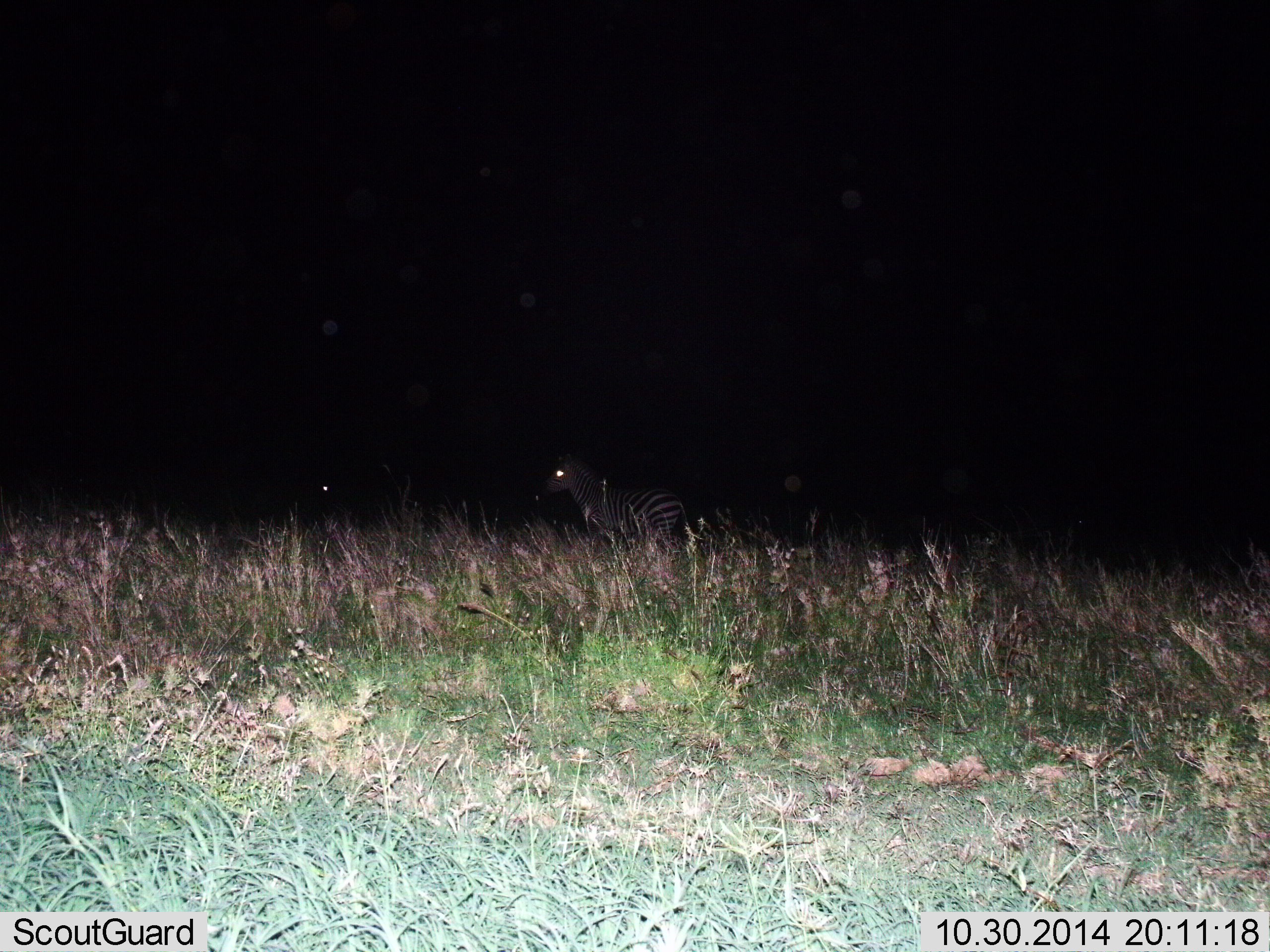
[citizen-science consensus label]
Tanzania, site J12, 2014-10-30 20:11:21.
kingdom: Animalia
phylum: Chordata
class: Mammalia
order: Perissodactyla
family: Equidae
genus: Equus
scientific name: Equus quagga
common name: plains zebra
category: zebra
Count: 2.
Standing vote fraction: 80%.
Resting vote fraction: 0%.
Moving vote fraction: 20%.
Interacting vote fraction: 0%.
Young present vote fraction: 0%.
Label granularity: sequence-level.